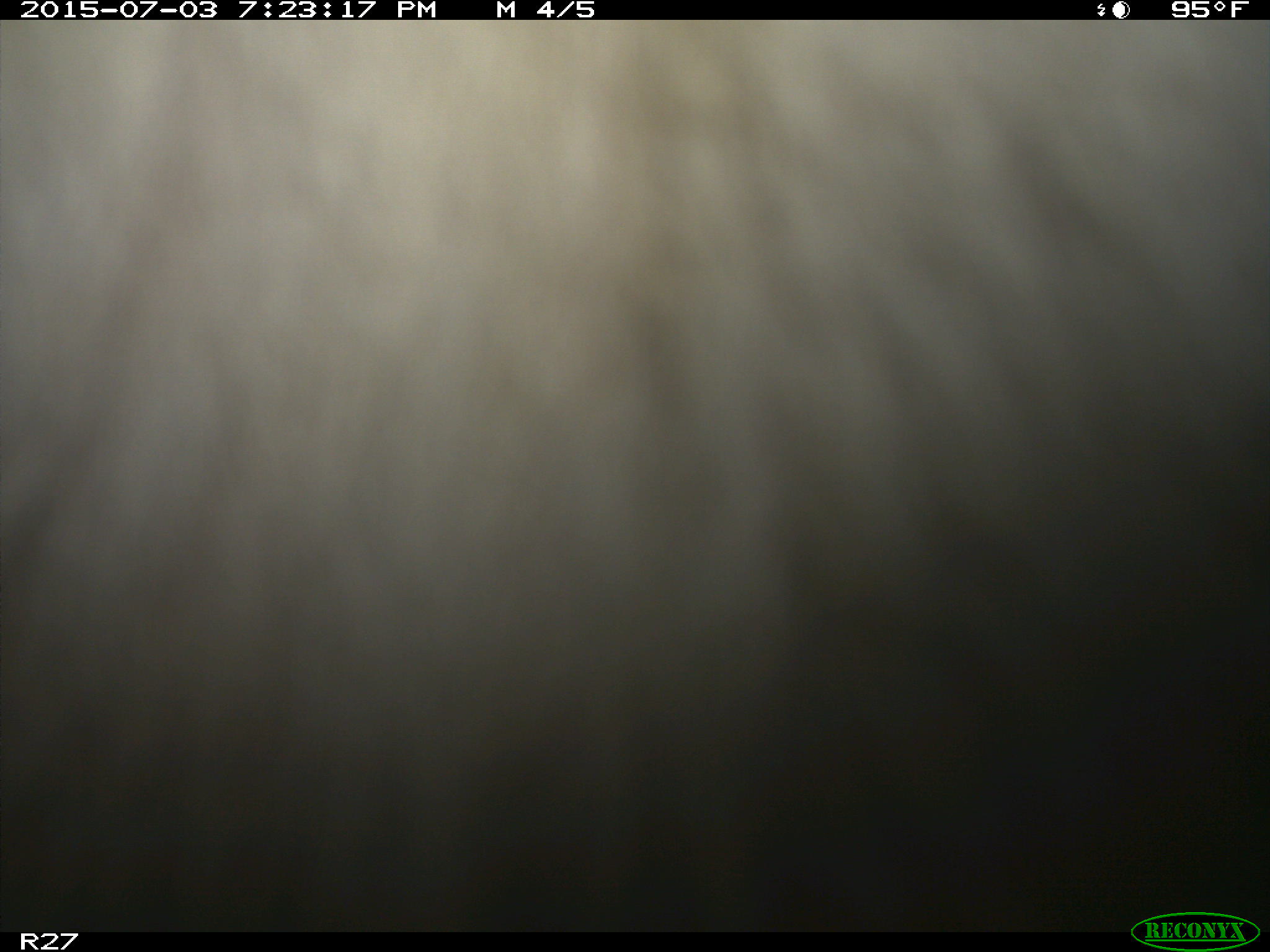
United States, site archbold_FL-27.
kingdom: Animalia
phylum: Chordata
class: Mammalia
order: Artiodactyla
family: Bovidae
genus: Bos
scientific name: Bos taurus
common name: domestic cow